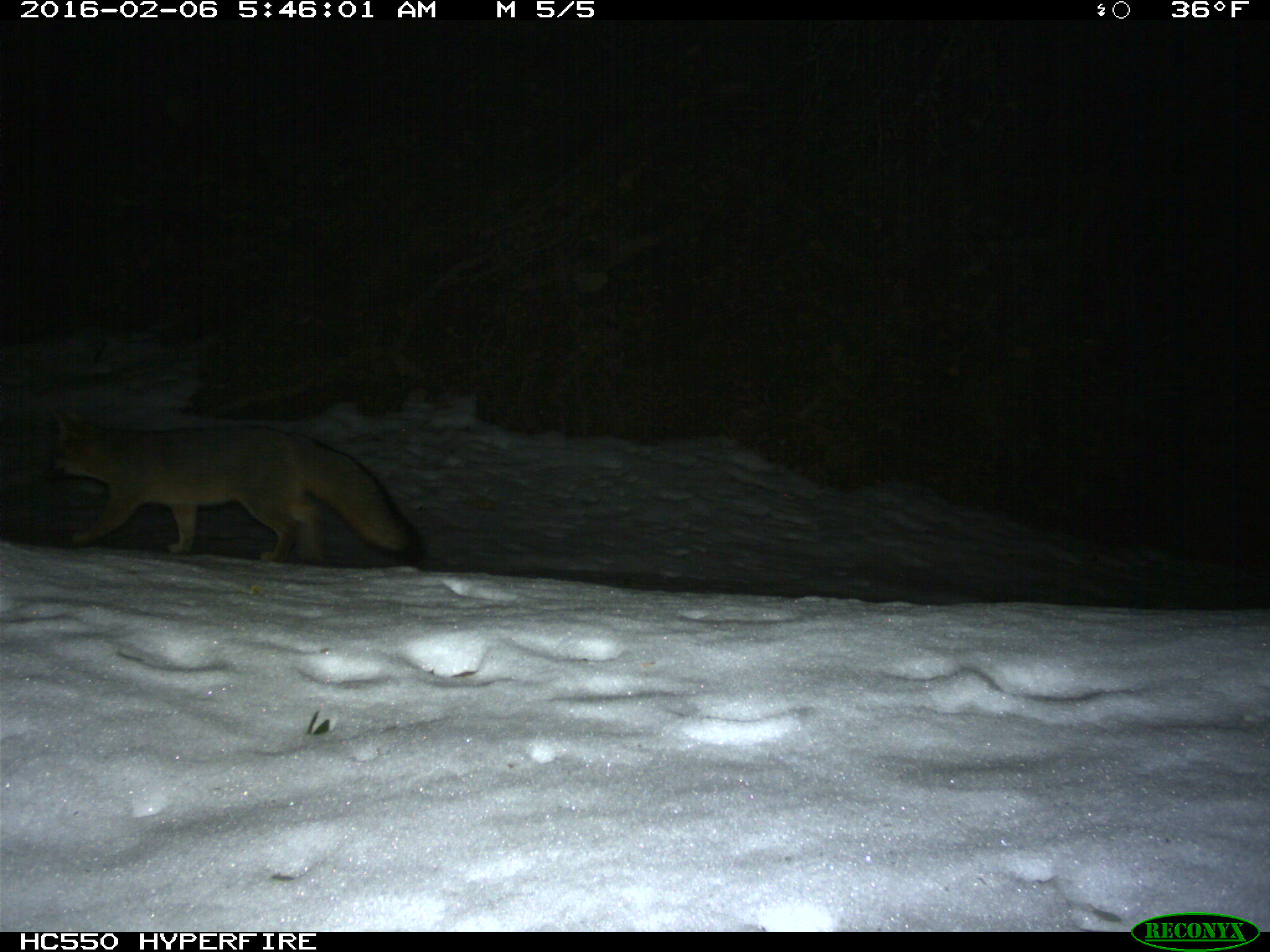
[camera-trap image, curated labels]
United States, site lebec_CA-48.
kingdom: Animalia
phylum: Chordata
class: Mammalia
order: Carnivora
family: Canidae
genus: Urocyon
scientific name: Urocyon cinereoargenteus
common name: gray fox